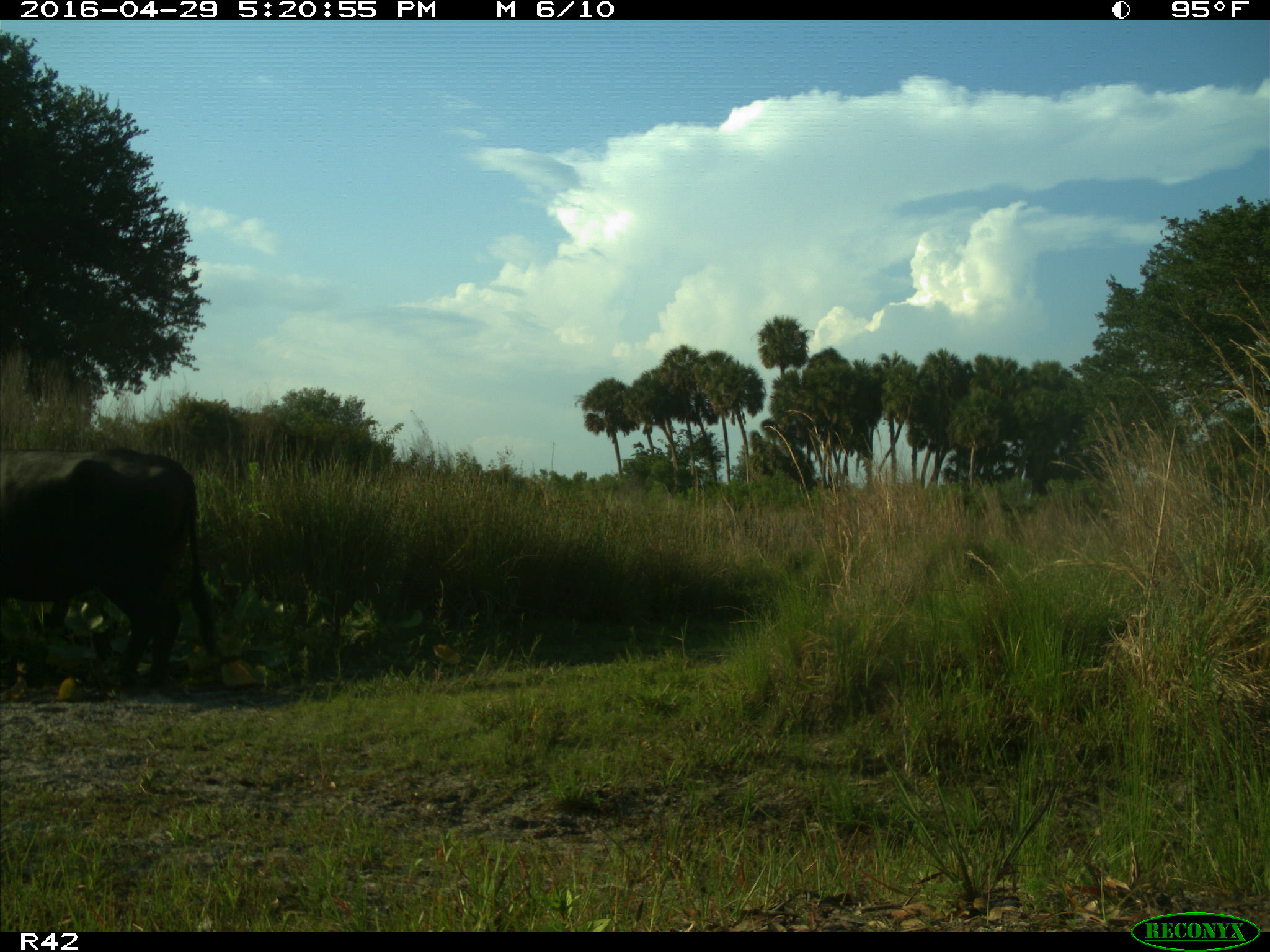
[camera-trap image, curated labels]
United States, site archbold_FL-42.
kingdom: Animalia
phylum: Chordata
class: Mammalia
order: Artiodactyla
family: Bovidae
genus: Bos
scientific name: Bos taurus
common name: domestic cow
Bos taurus (domestic cow).